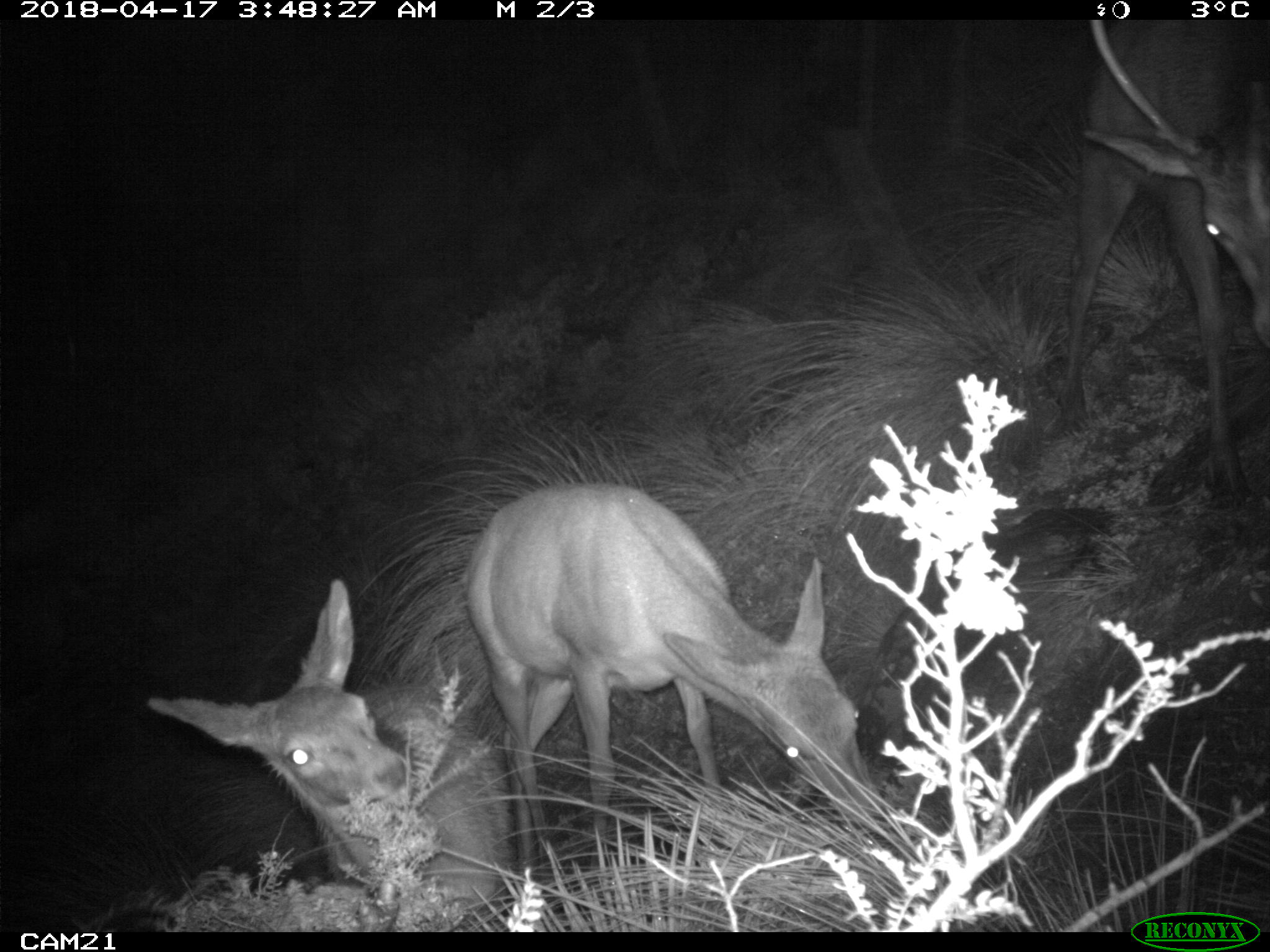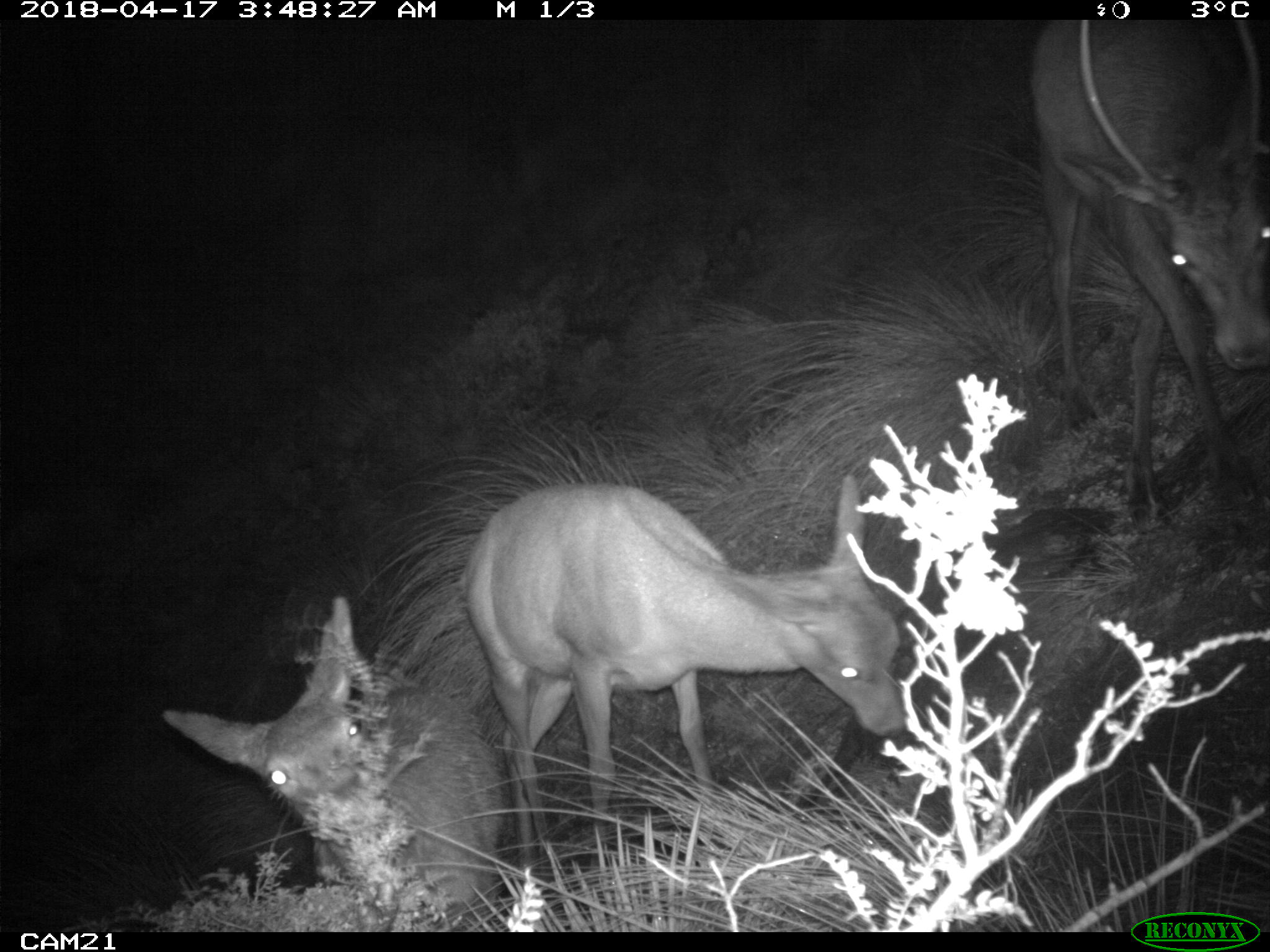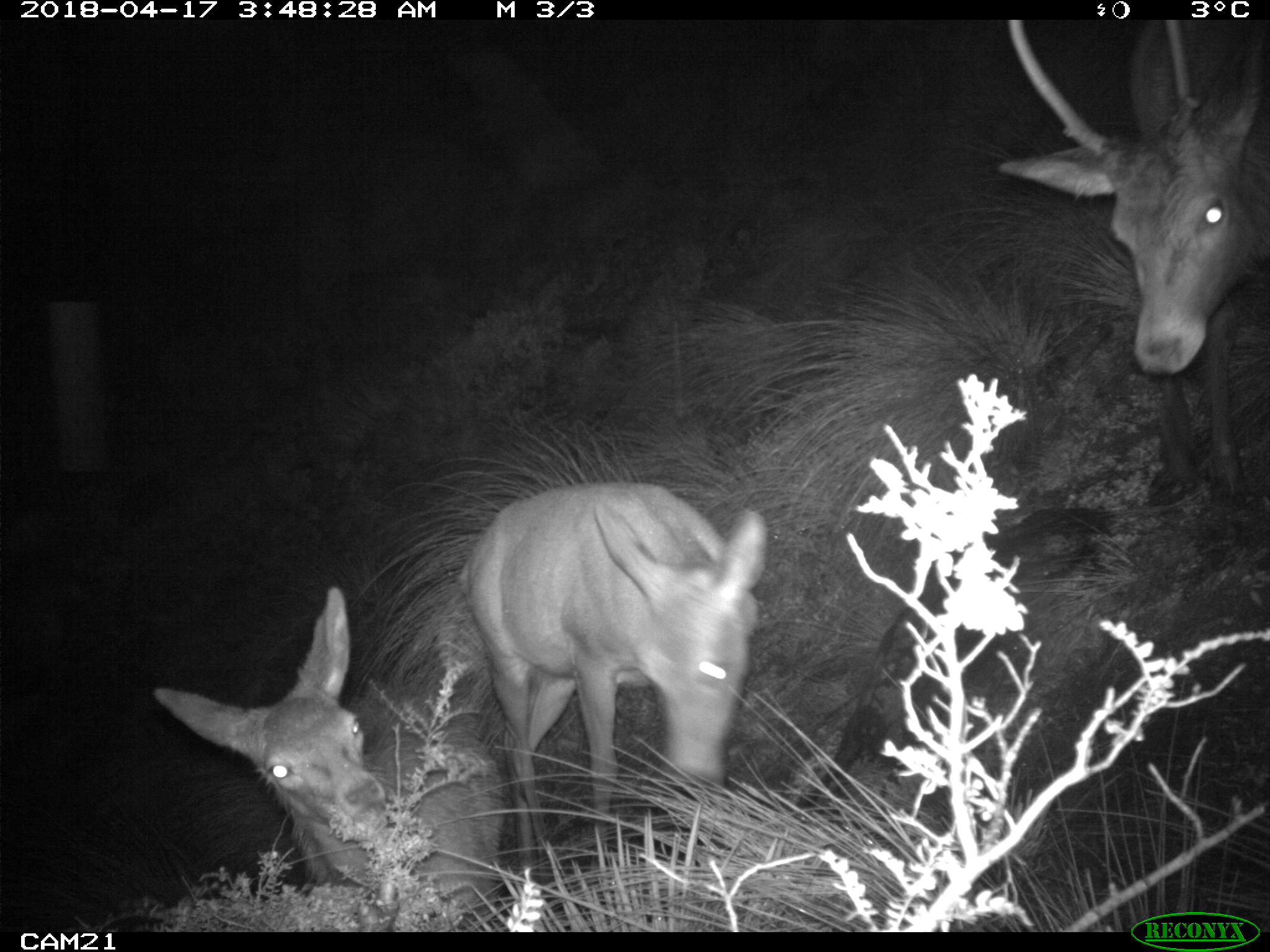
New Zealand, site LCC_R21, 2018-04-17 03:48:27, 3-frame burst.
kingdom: Animalia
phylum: Chordata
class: Mammalia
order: Artiodactyla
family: Cervidae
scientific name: Cervidae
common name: deer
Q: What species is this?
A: Deer (Cervidae).